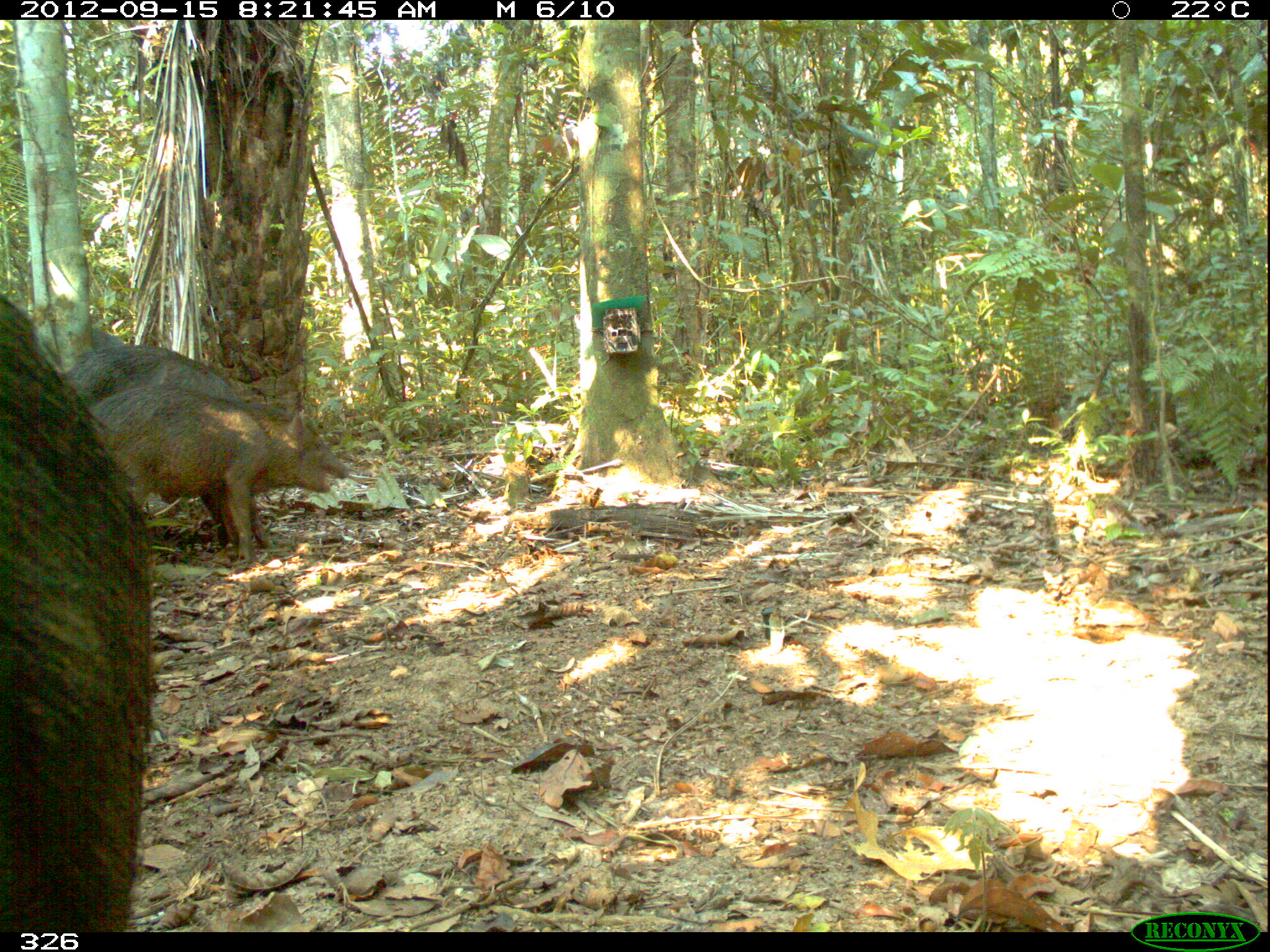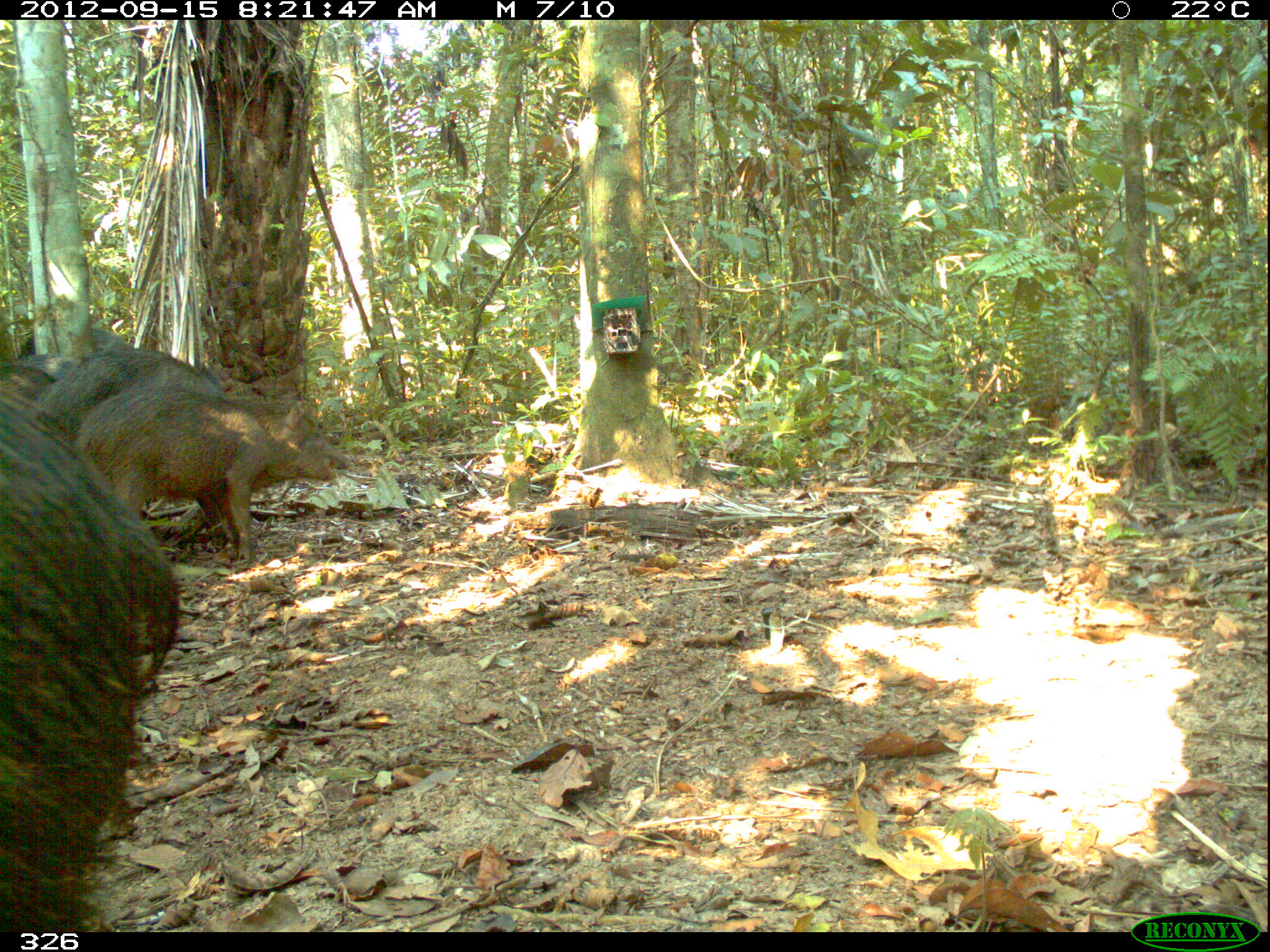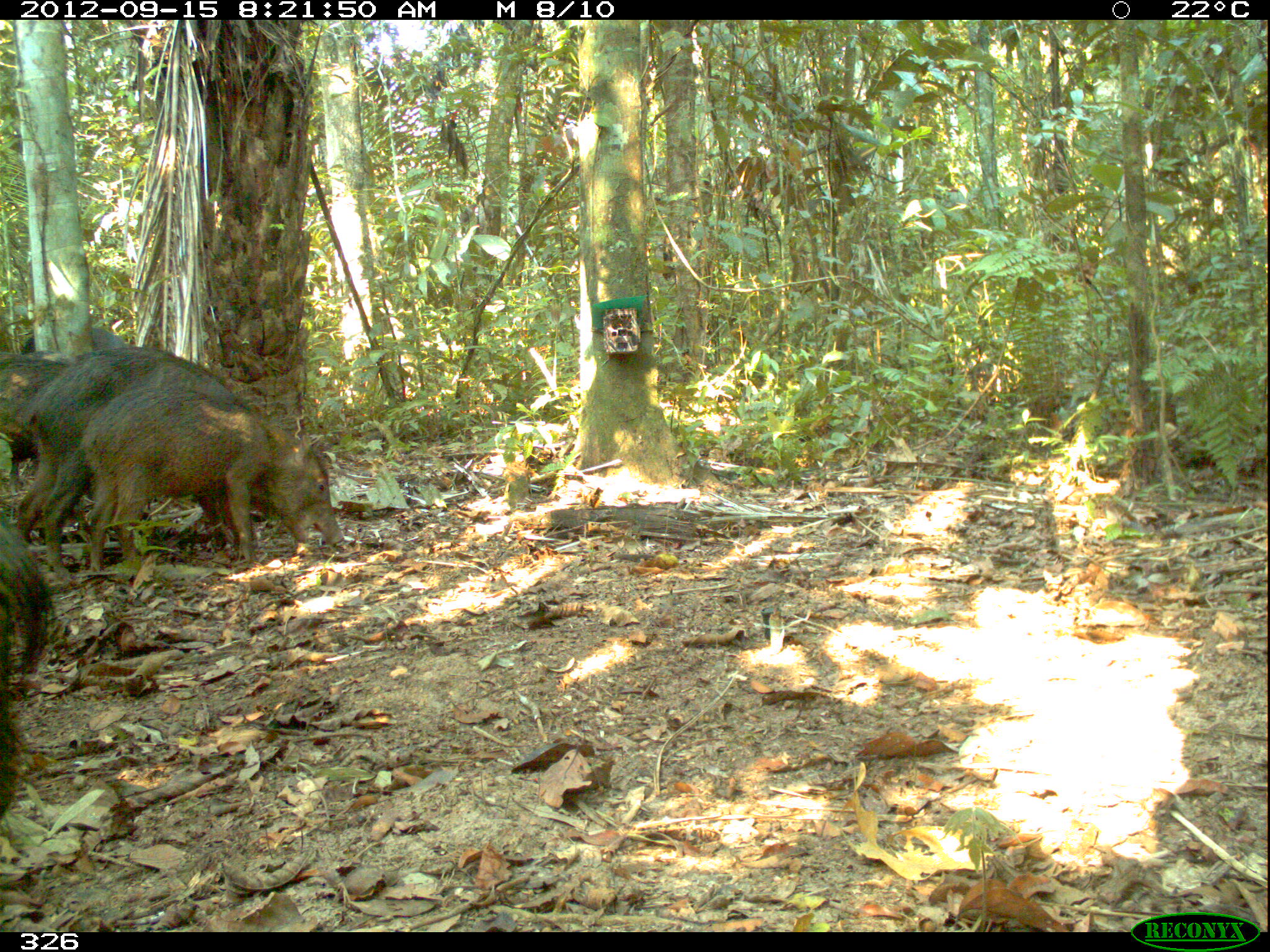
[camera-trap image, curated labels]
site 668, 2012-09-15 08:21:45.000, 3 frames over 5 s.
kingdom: Animalia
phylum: Chordata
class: Mammalia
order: Artiodactyla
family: Tayassuidae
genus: Tayassu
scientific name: Tayassu pecari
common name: white-lipped peccary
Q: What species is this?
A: Tayassu pecari (white-lipped peccary).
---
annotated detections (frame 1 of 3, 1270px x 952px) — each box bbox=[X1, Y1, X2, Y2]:
tayassu pecari: bbox=[0, 293, 150, 932]; bbox=[62, 339, 328, 548]; bbox=[86, 383, 348, 559]; bbox=[86, 327, 126, 352]